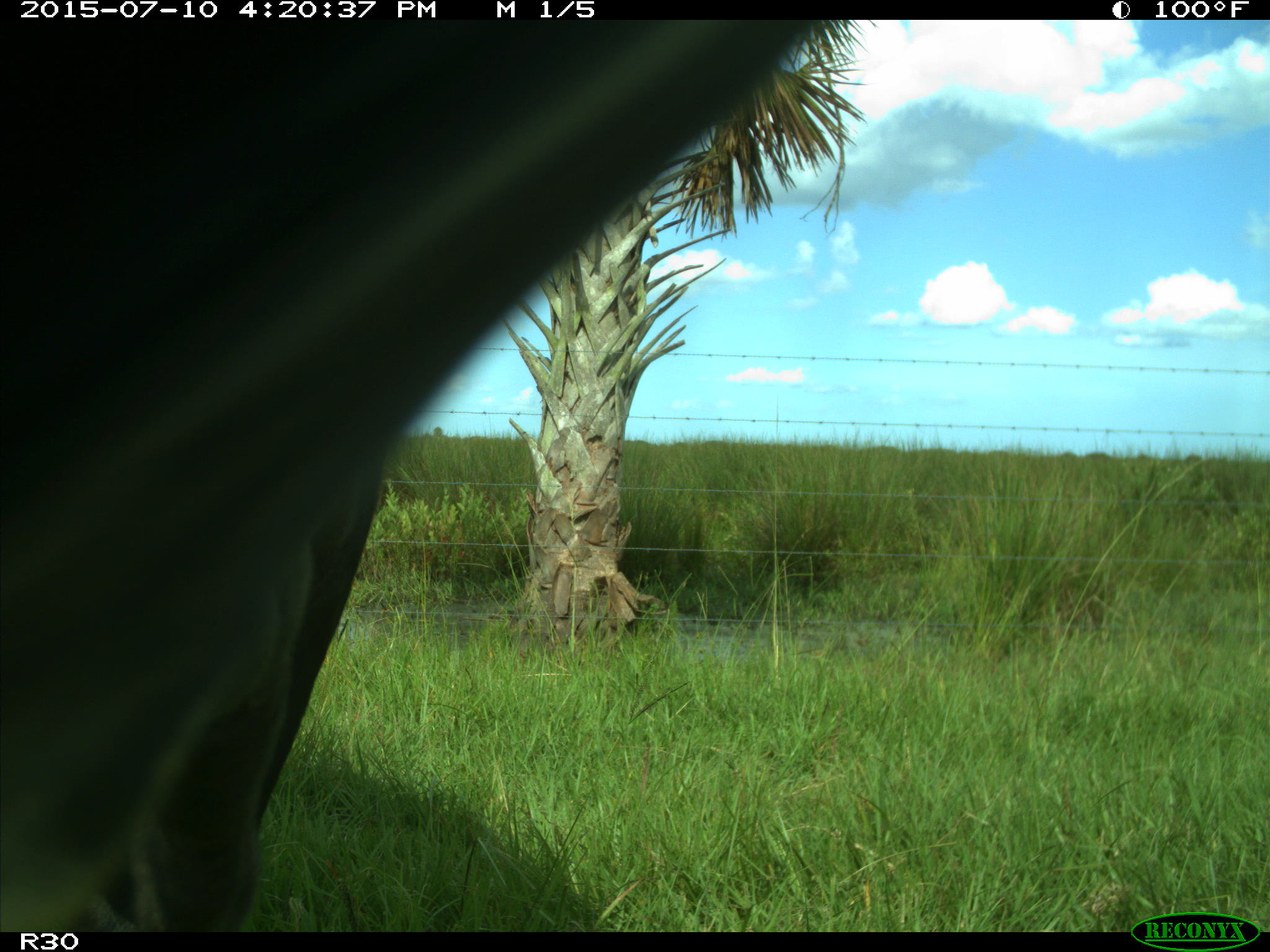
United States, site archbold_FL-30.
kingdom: Animalia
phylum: Chordata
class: Mammalia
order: Artiodactyla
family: Bovidae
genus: Bos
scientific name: Bos taurus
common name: domestic cow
Bos taurus (domestic cow).